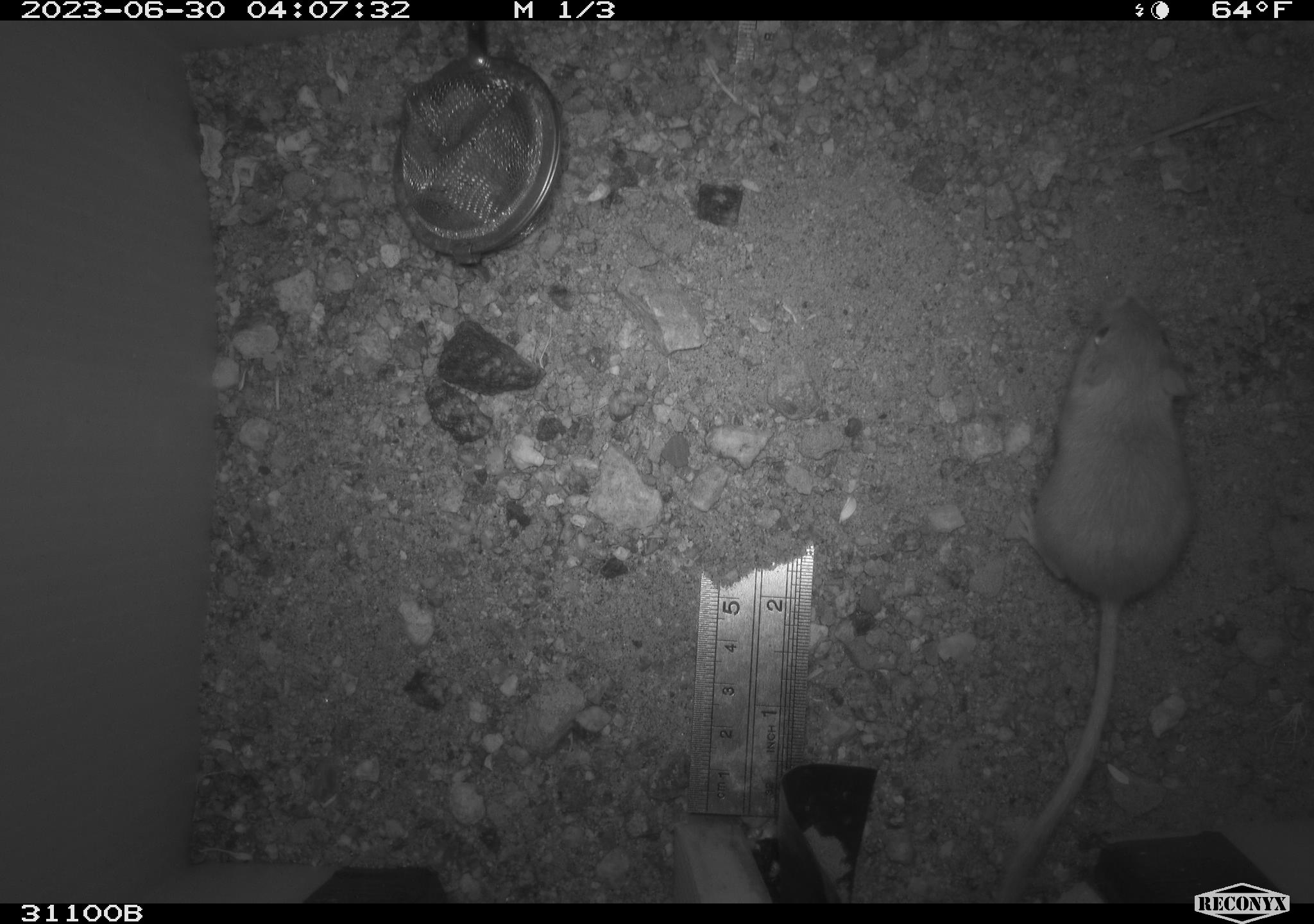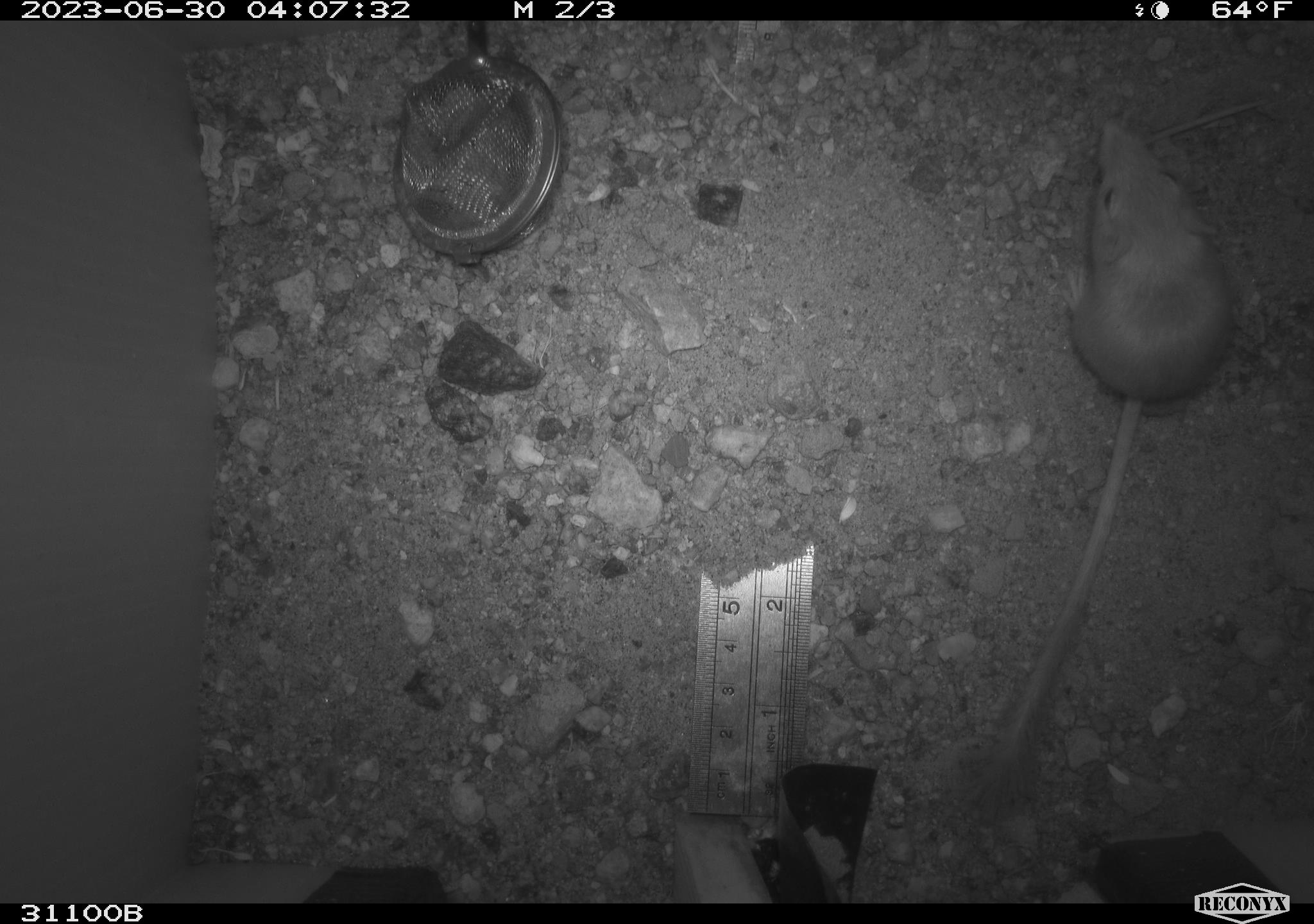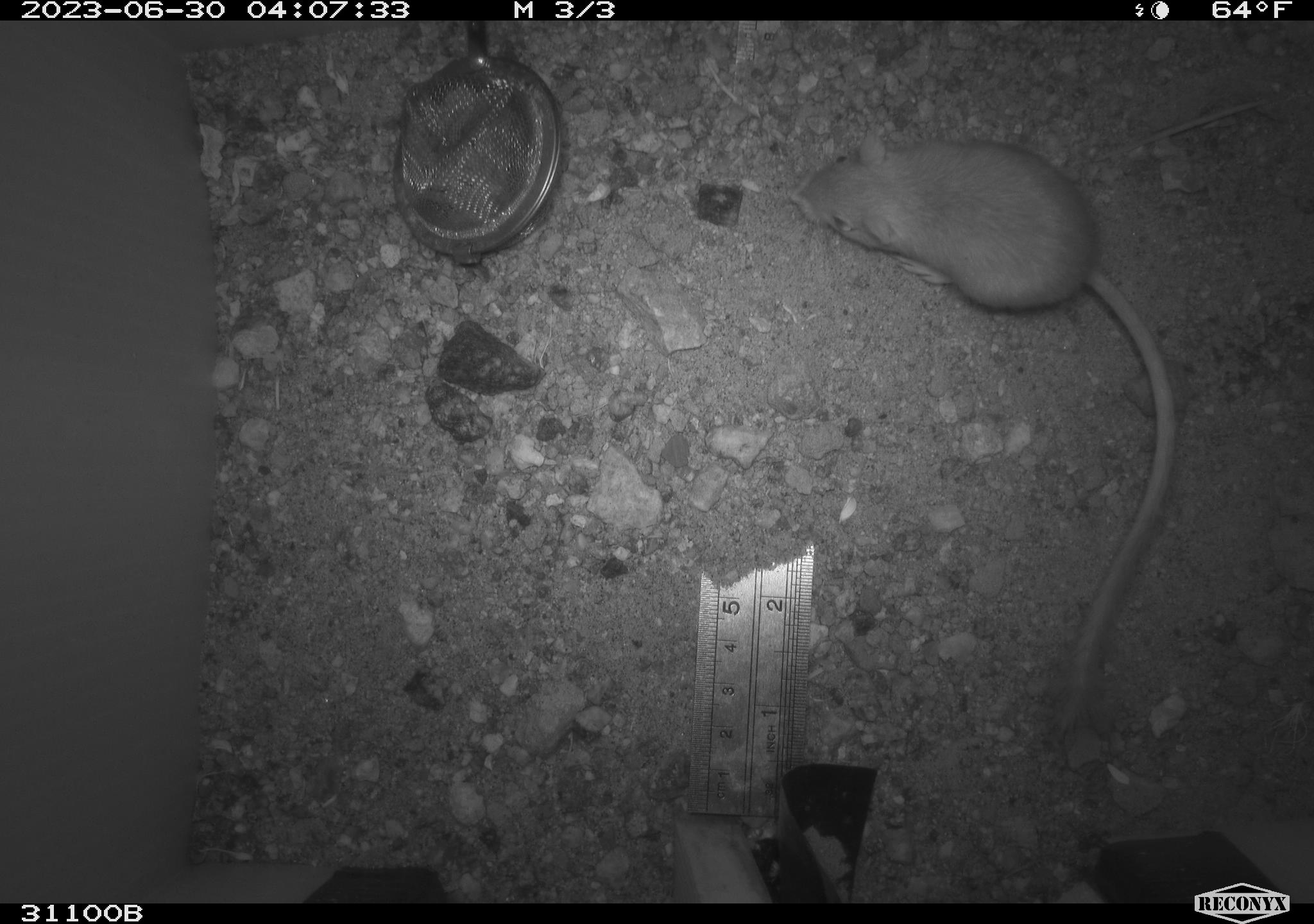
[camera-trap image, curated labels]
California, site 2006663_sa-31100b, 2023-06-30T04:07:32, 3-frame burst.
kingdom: Animalia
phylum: Chordata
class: Mammalia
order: Rodentia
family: Heteromyidae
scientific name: Heteromyidae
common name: kangaroo rats and pocket mice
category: heteromyidae family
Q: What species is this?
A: Heteromyidae family (kangaroo rats and pocket mice) (Heteromyidae).